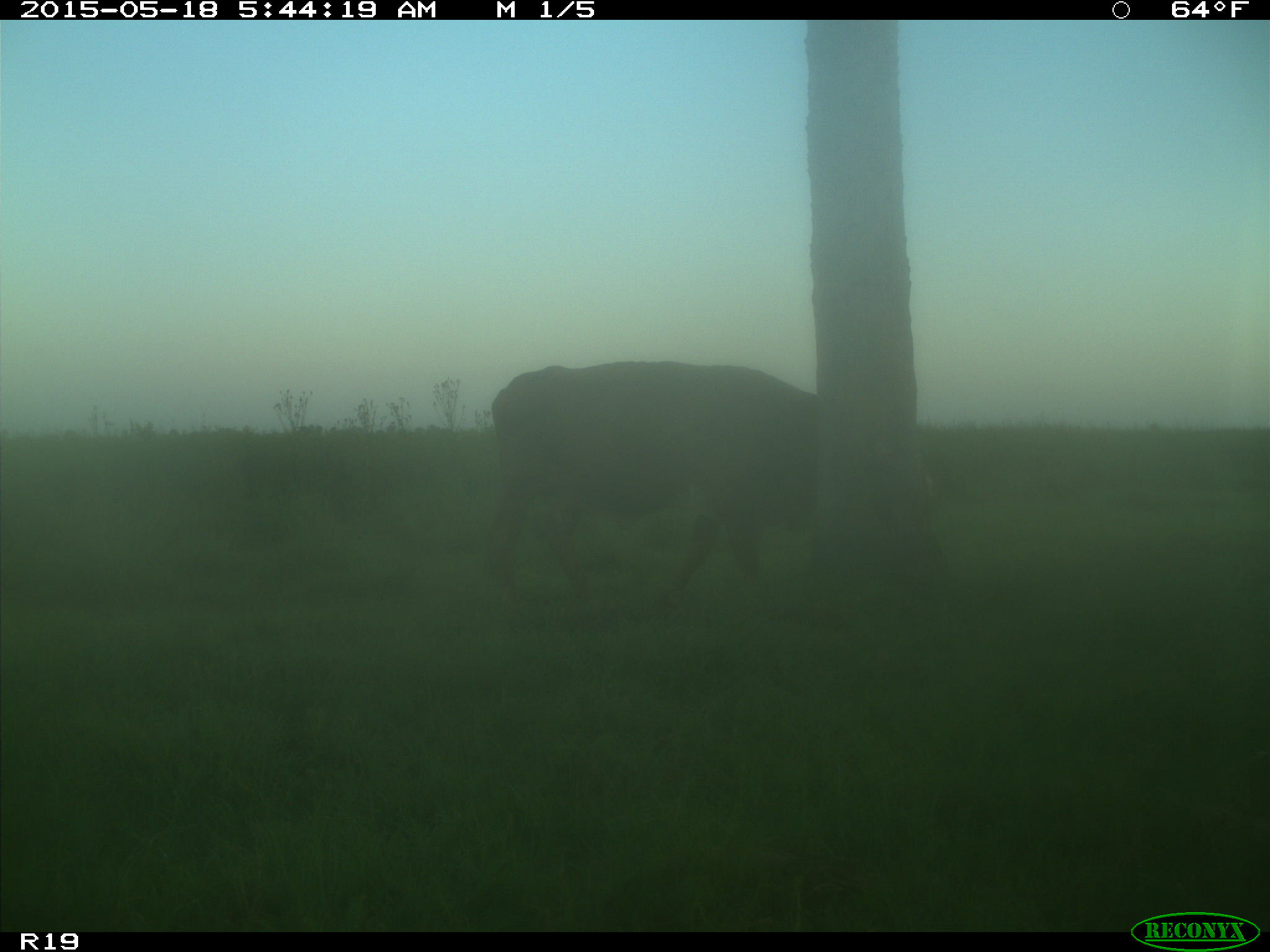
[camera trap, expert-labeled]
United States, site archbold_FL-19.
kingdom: Animalia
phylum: Chordata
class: Mammalia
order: Artiodactyla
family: Bovidae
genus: Bos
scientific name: Bos taurus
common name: domestic cow